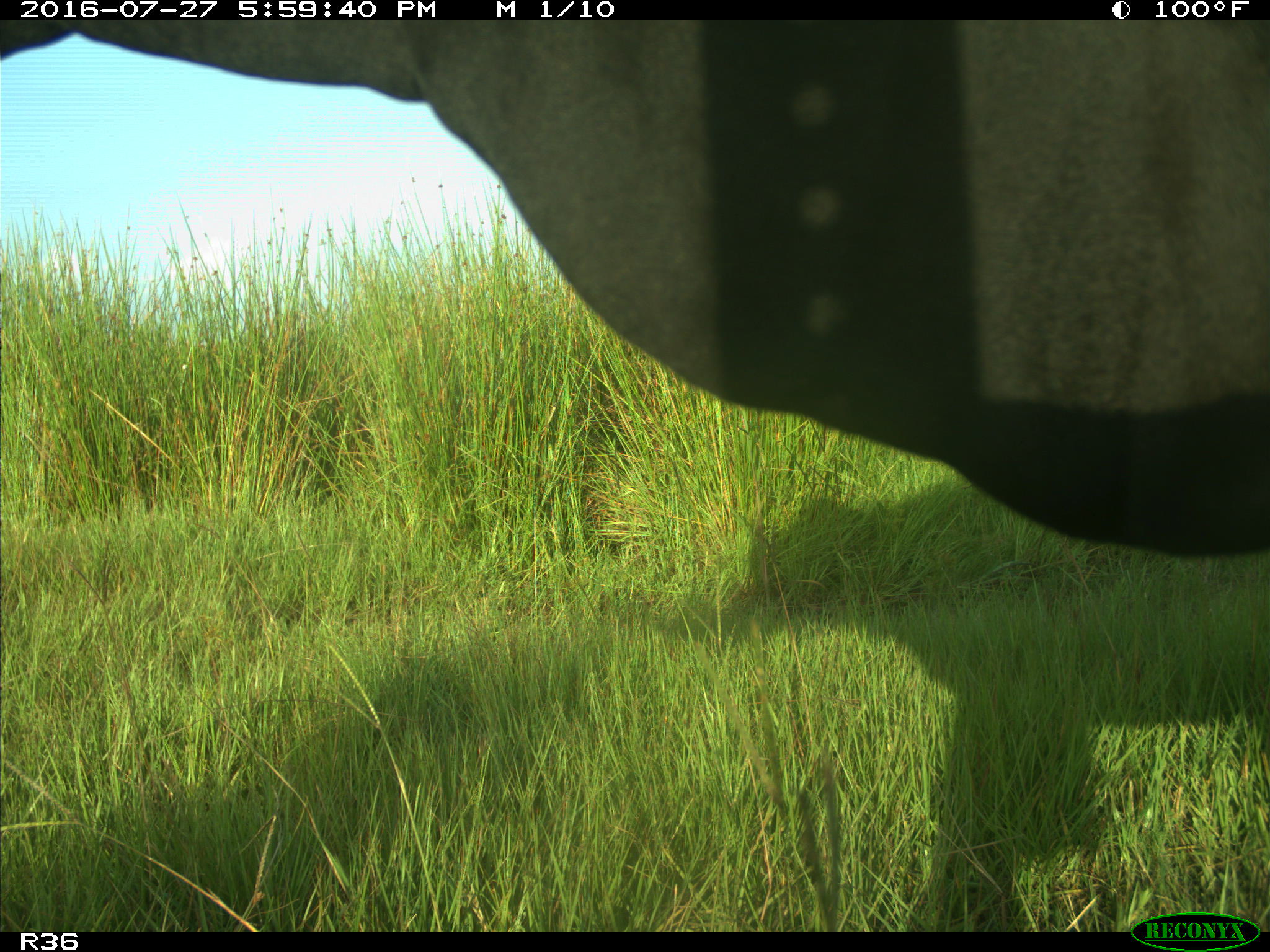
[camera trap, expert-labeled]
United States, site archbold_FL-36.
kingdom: Animalia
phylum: Chordata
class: Mammalia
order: Artiodactyla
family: Bovidae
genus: Bos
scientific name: Bos taurus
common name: domestic cow